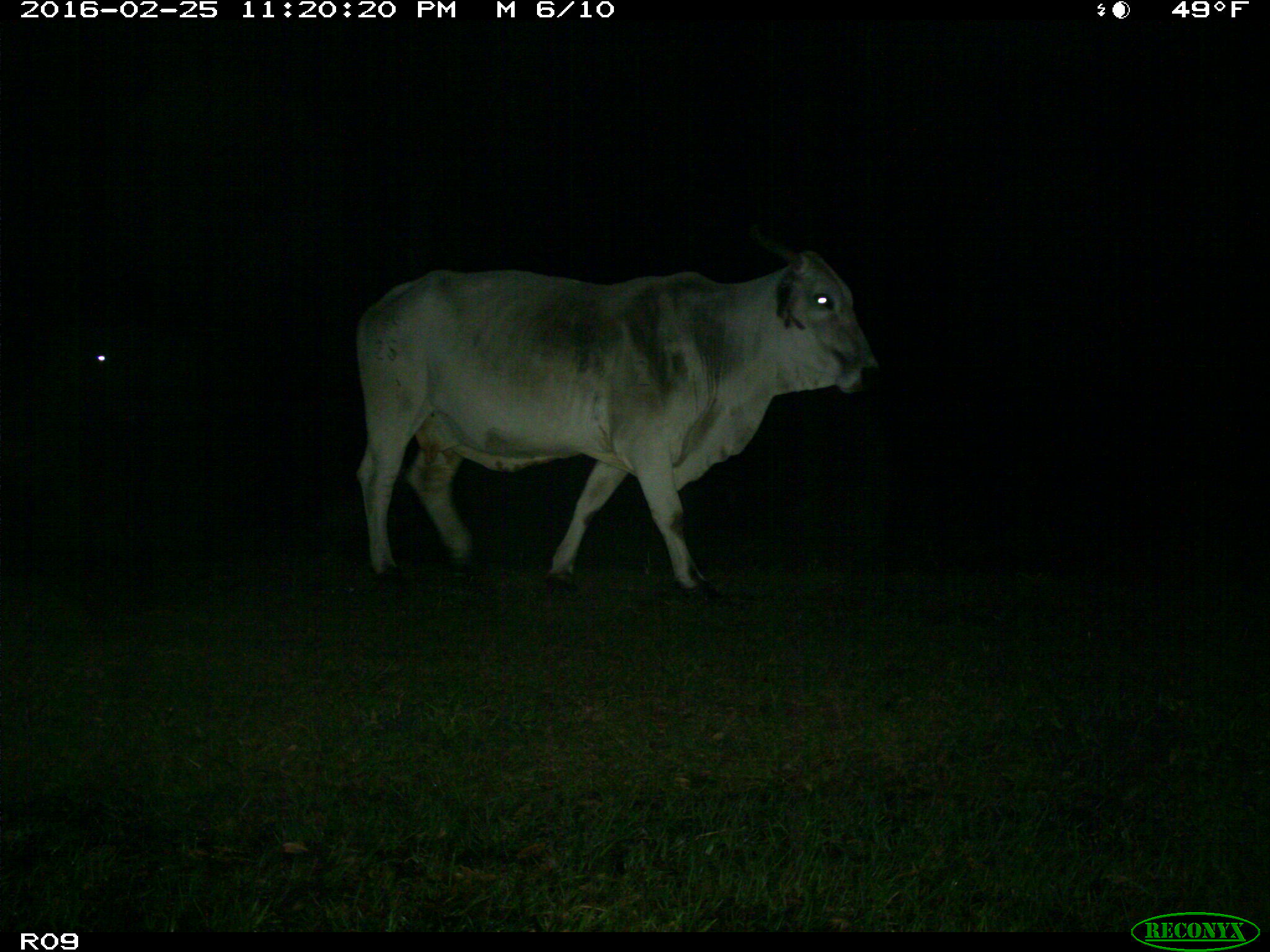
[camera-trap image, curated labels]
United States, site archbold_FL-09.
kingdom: Animalia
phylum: Chordata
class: Mammalia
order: Artiodactyla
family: Bovidae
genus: Bos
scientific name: Bos taurus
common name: domestic cow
Bos taurus (domestic cow).